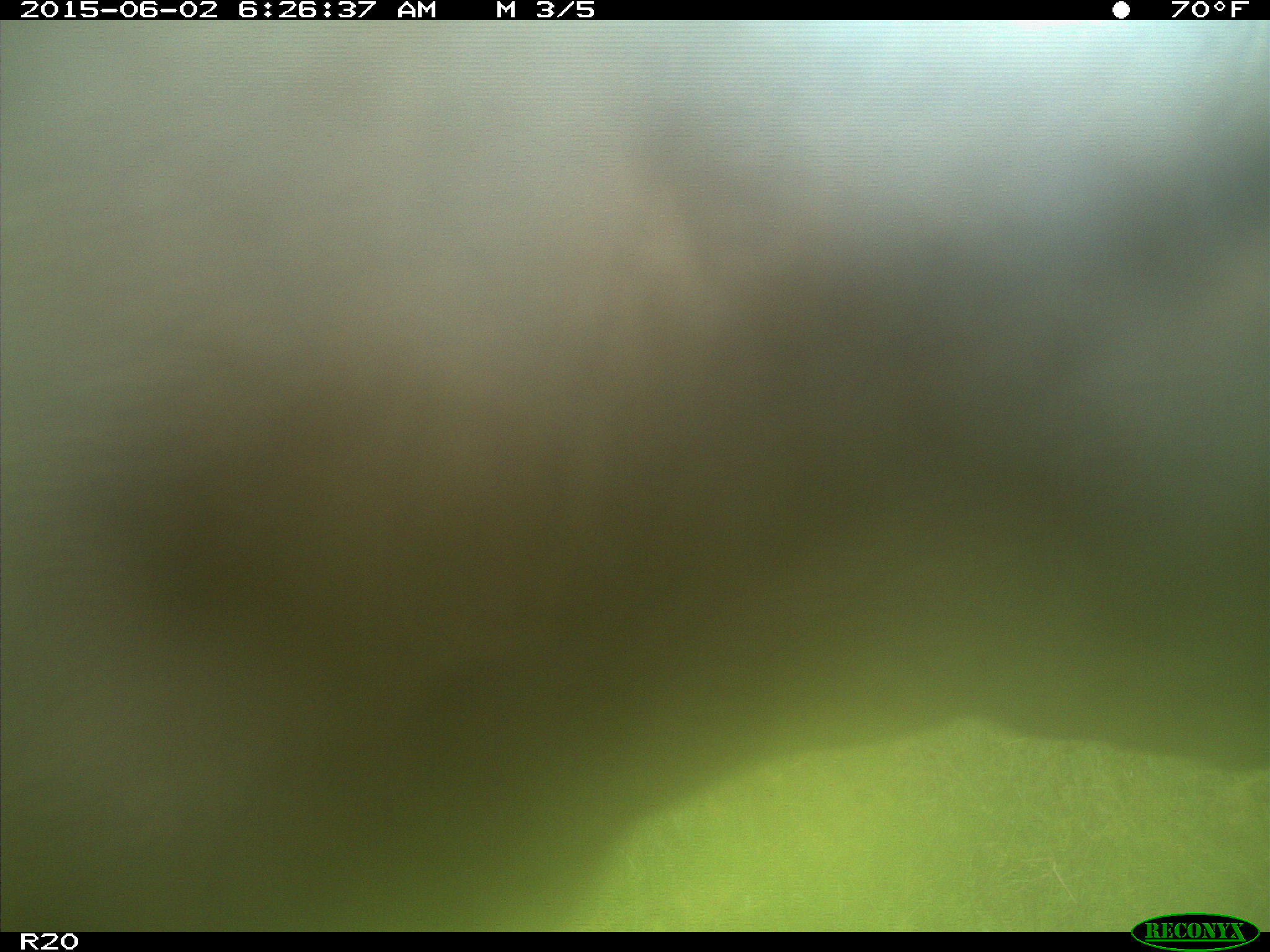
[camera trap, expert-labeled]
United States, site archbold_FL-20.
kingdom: Animalia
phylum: Chordata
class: Mammalia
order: Artiodactyla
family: Bovidae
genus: Bos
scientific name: Bos taurus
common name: domestic cow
Bos taurus (domestic cow).